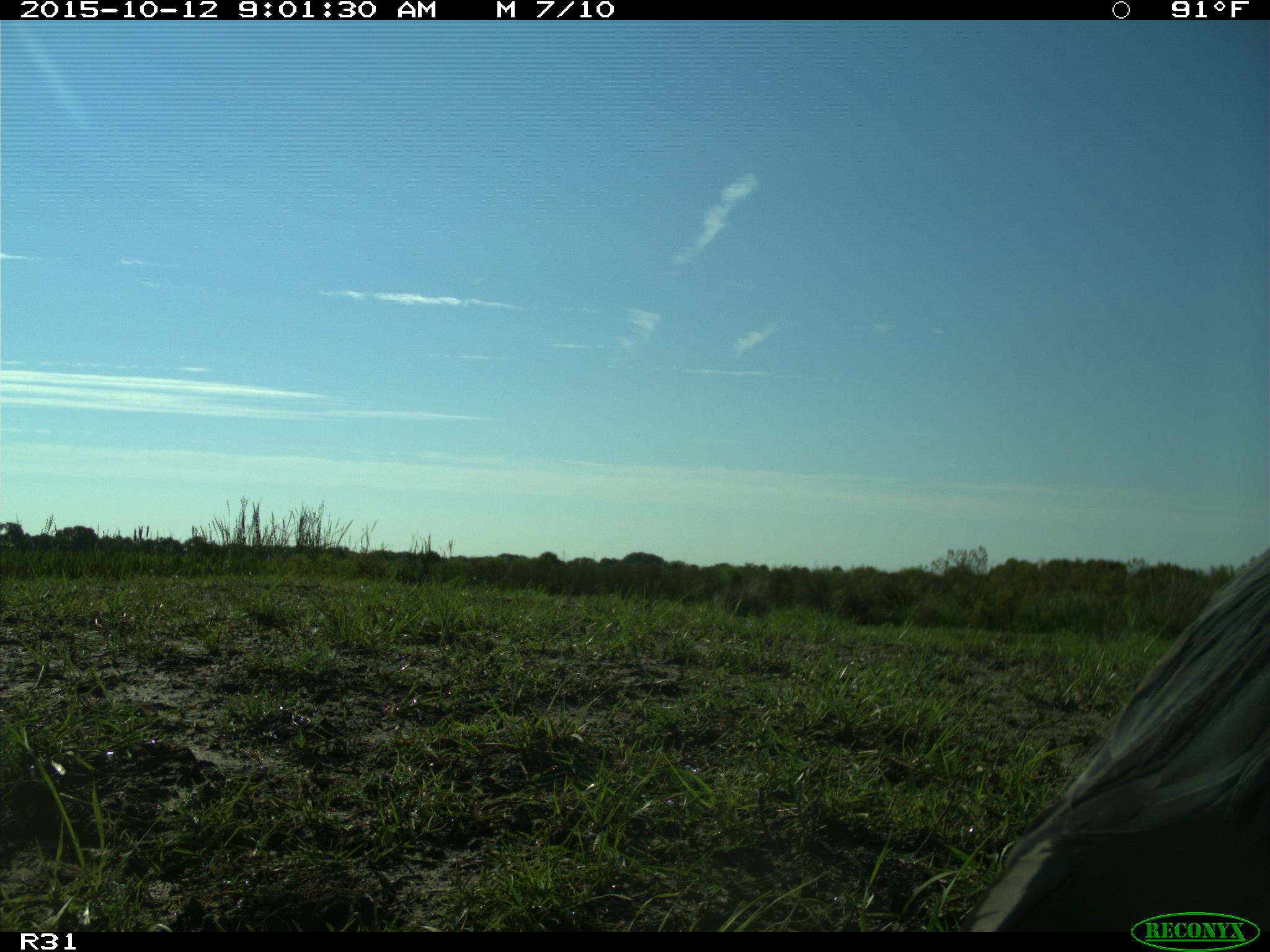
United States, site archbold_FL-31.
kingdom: Animalia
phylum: Chordata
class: Aves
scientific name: Aves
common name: birds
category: unidentified bird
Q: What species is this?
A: Unidentified bird (birds) (Aves).